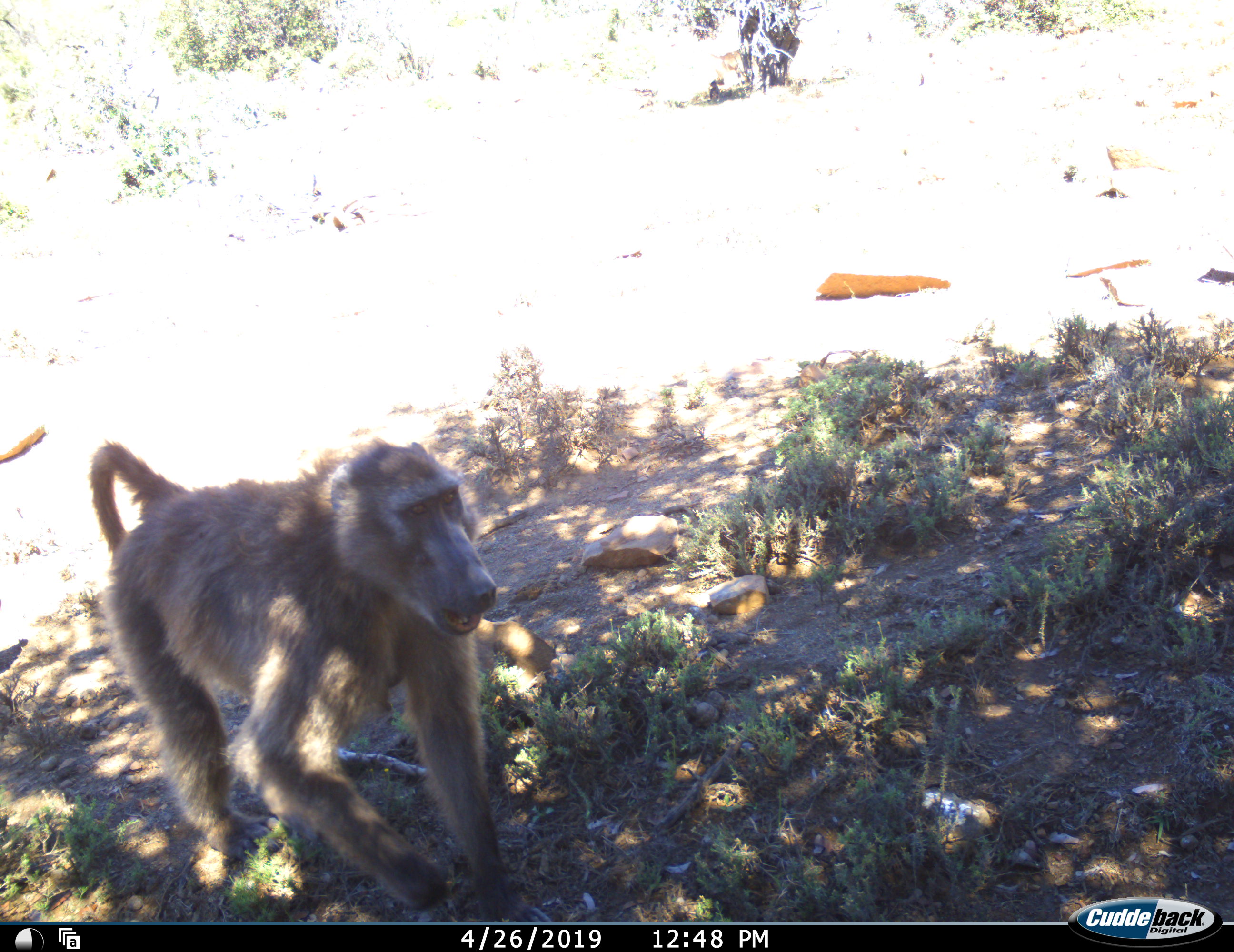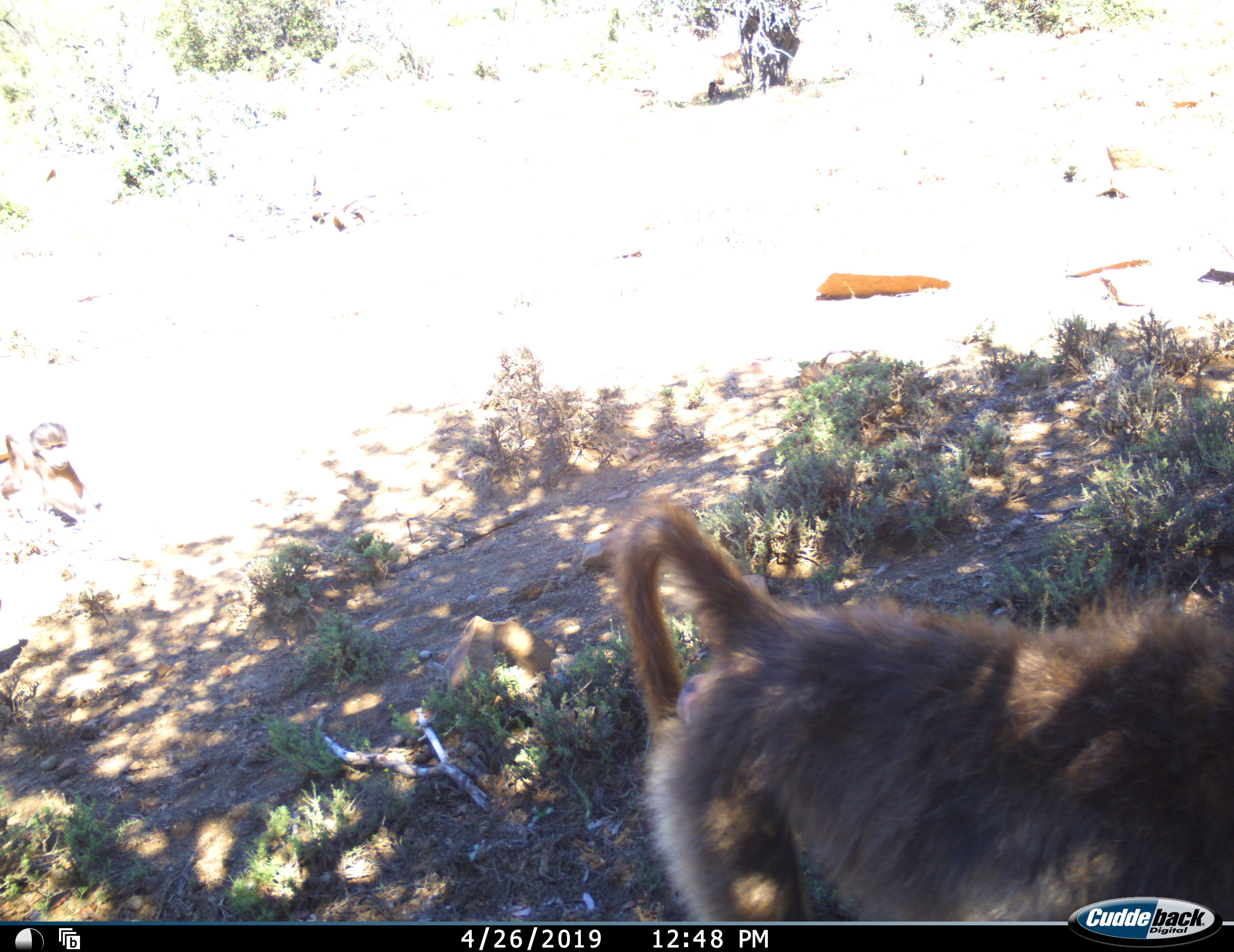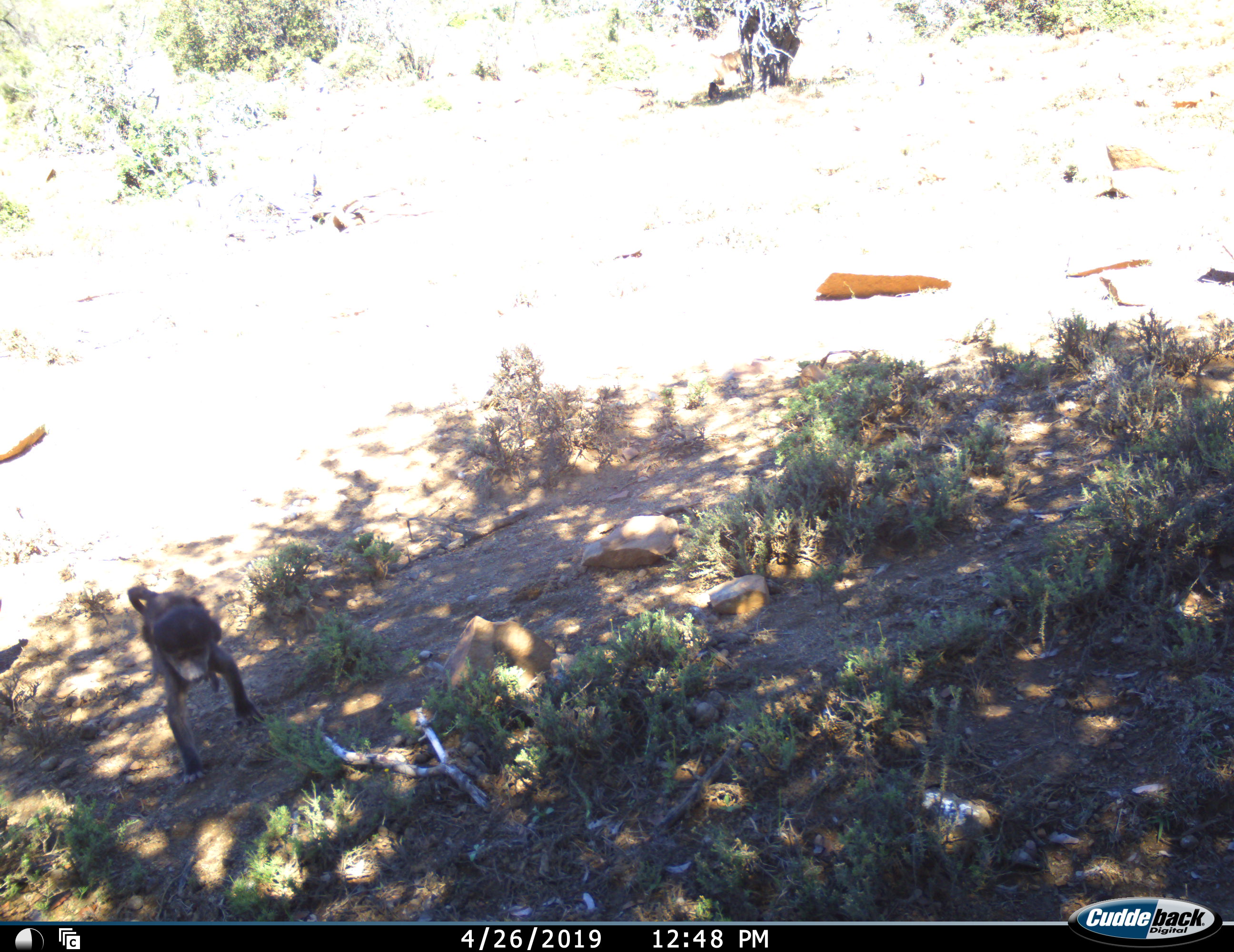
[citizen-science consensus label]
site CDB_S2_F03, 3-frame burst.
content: unidentified animal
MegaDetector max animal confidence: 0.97